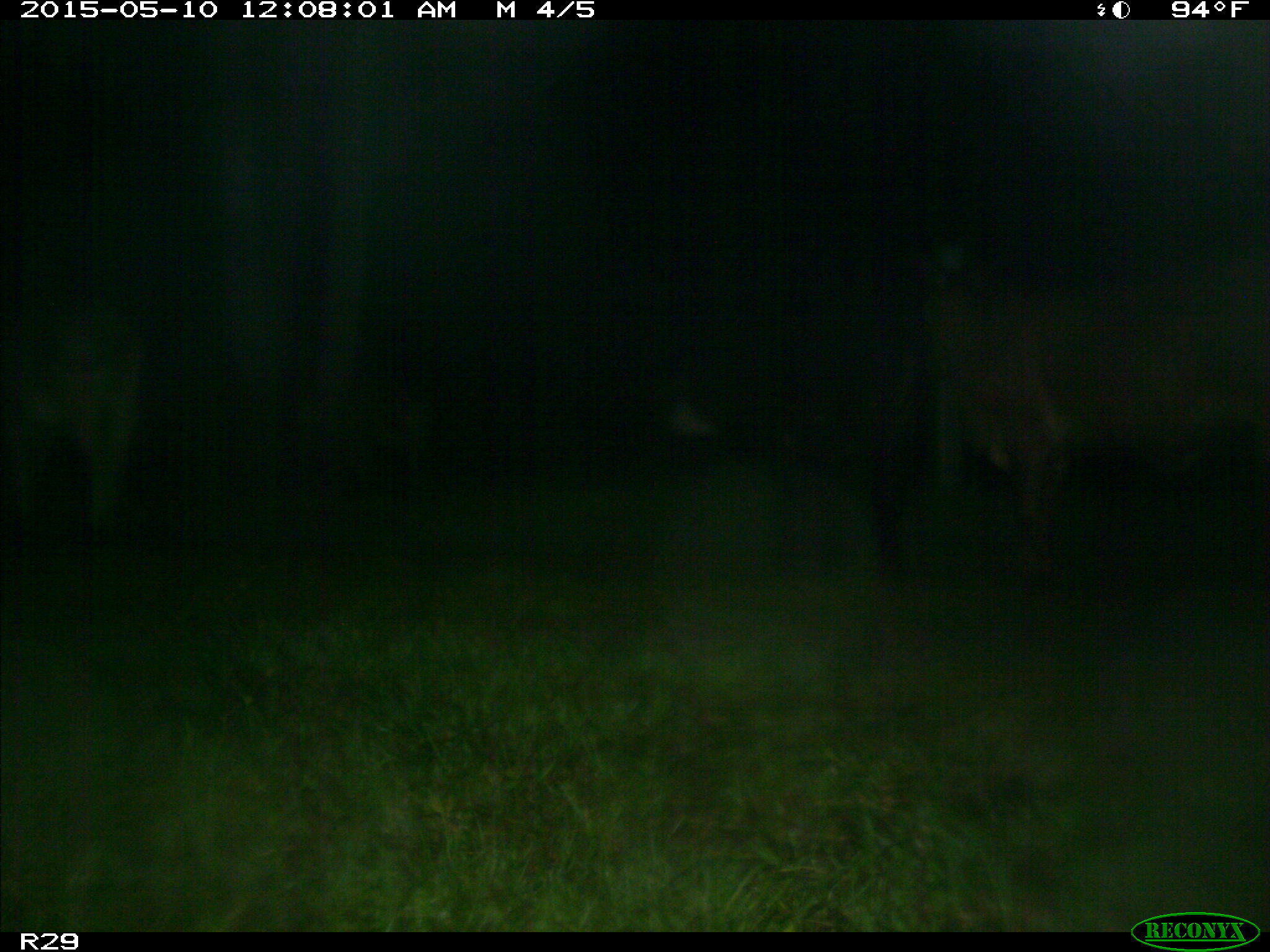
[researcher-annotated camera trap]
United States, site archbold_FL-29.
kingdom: Animalia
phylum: Chordata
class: Mammalia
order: Artiodactyla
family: Bovidae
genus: Bos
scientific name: Bos taurus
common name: domestic cow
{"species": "Bos taurus (domestic cow)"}